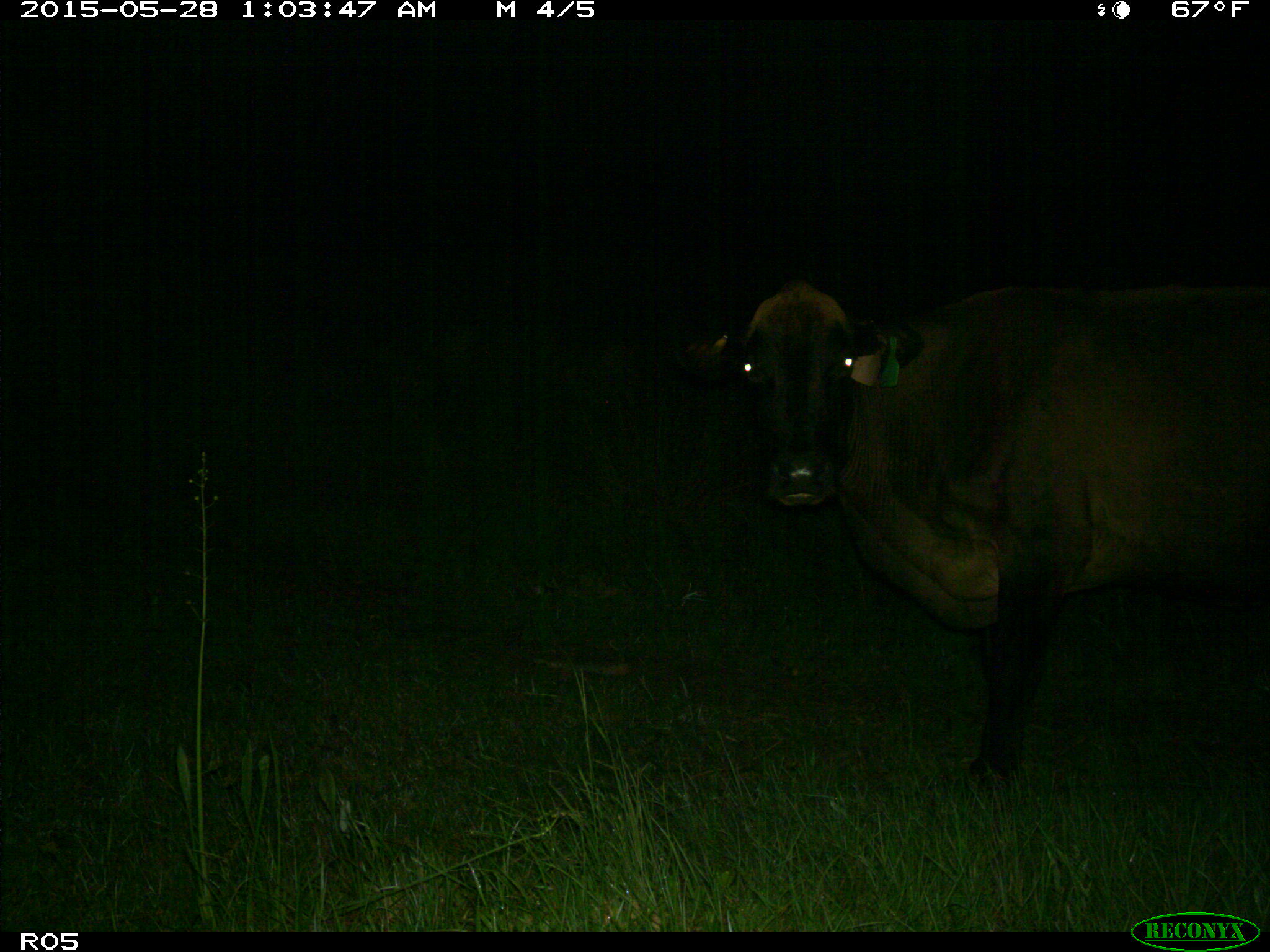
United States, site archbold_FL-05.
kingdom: Animalia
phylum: Chordata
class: Mammalia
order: Artiodactyla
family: Bovidae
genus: Bos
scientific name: Bos taurus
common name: domestic cow